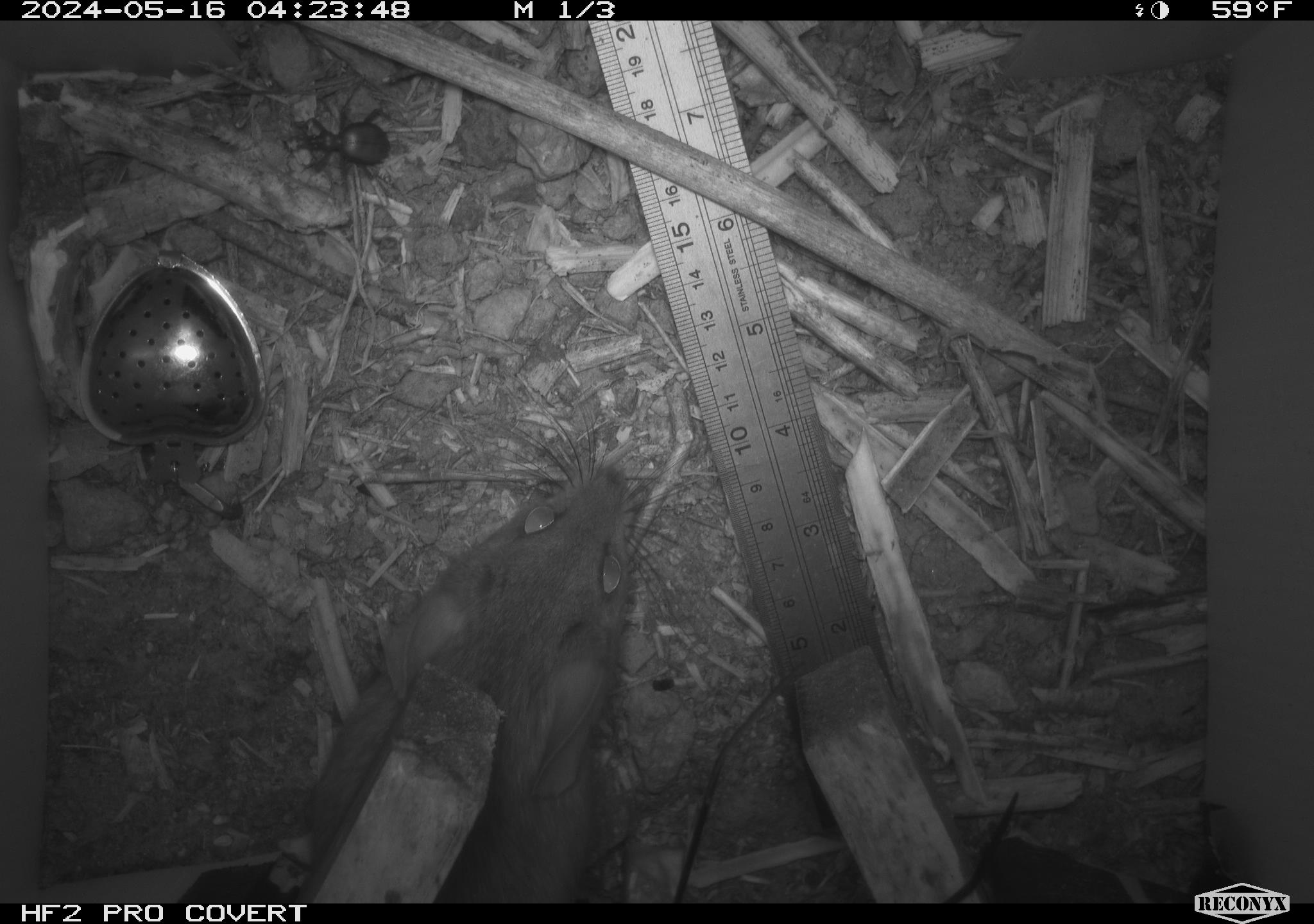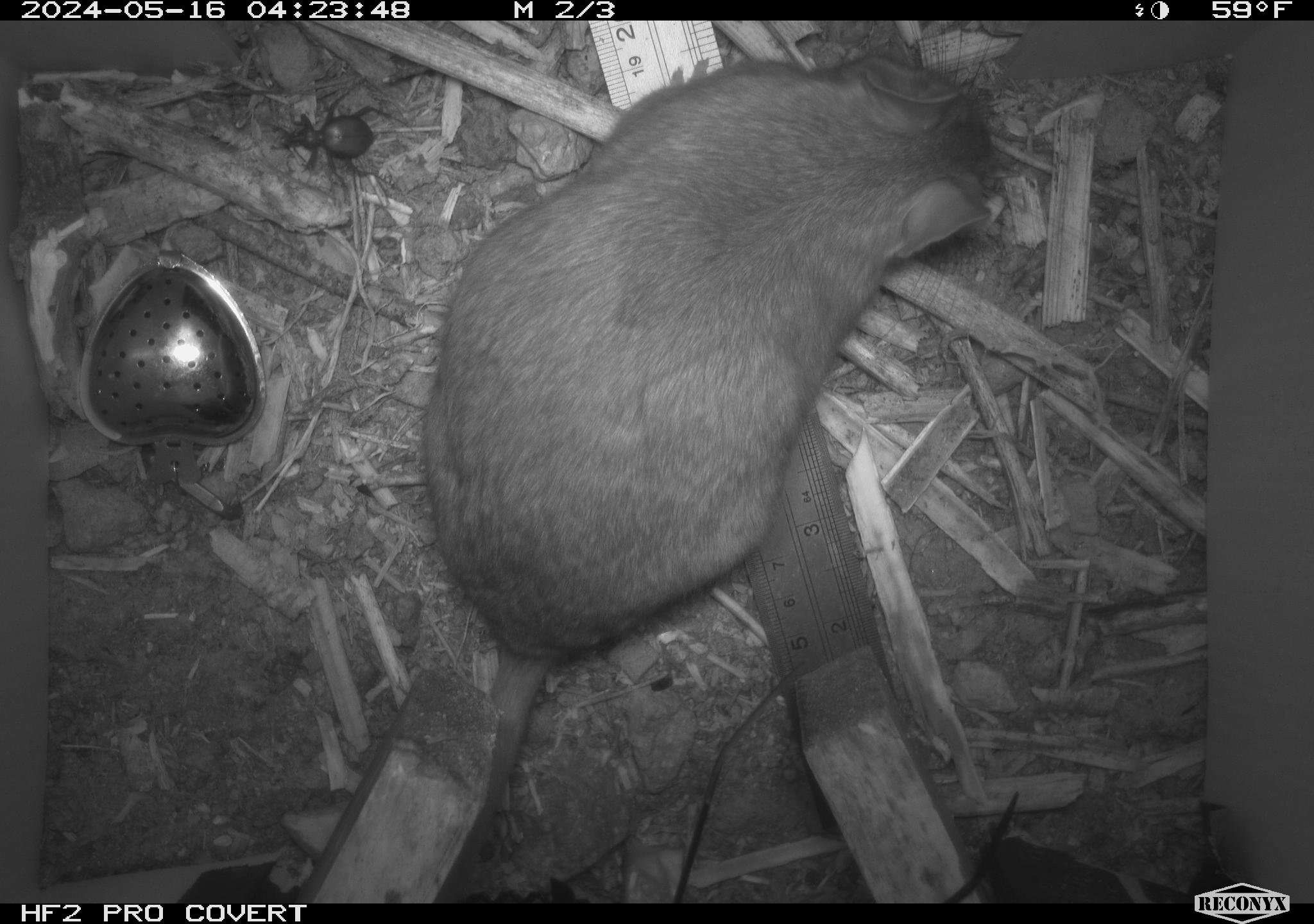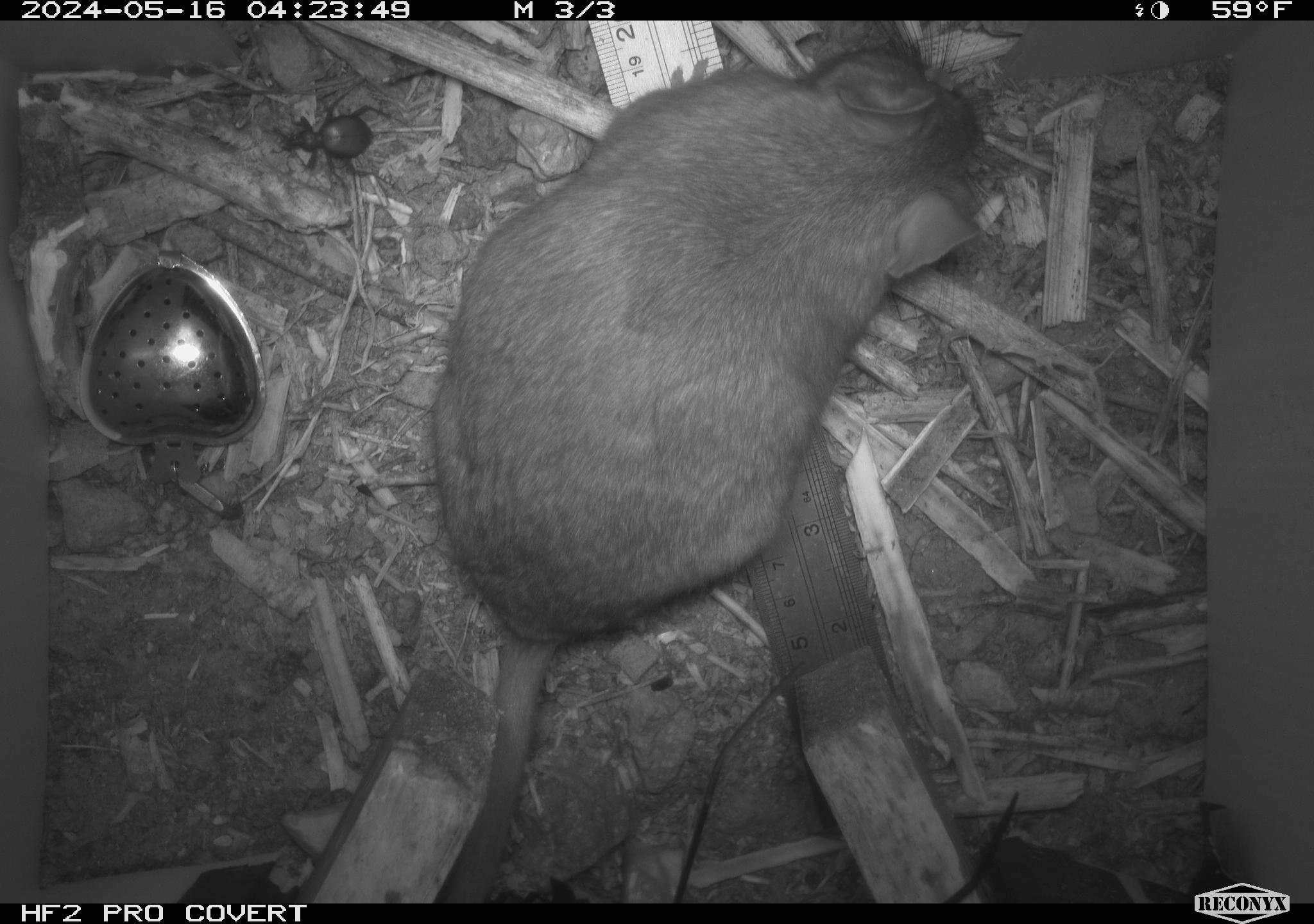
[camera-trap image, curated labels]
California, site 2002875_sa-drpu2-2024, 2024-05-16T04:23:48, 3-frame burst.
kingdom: Animalia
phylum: Chordata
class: Mammalia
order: Rodentia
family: Cricetidae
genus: Neotoma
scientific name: Neotoma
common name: pack rat or woodrat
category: neotoma species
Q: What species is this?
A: Neotoma species (pack rat or woodrat) (Neotoma).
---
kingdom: Animalia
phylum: Arthropoda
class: Insecta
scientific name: Insecta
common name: insect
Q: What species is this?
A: Insect (Insecta).